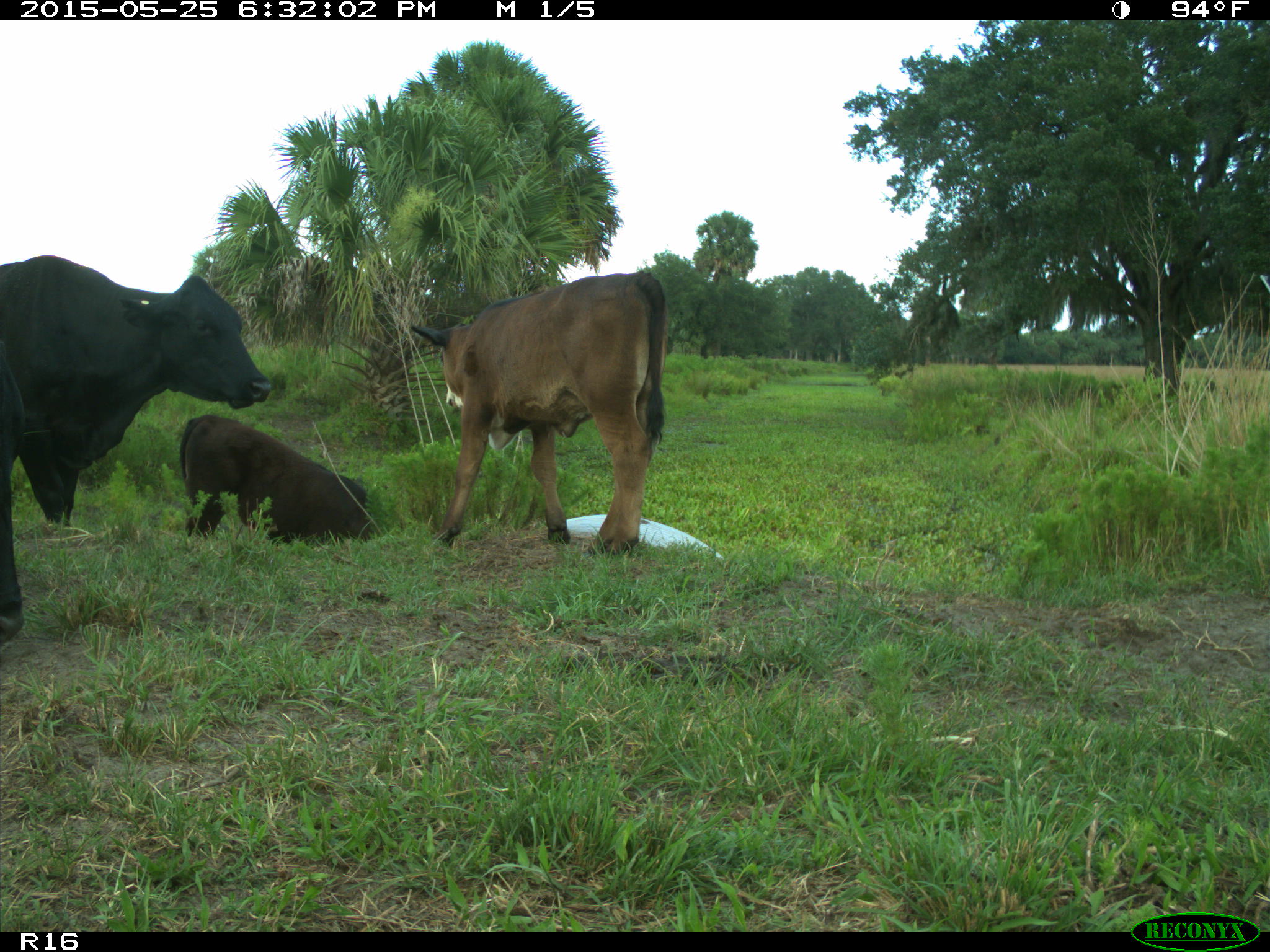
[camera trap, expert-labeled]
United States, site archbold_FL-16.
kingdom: Animalia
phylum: Chordata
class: Mammalia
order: Artiodactyla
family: Bovidae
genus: Bos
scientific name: Bos taurus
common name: domestic cow